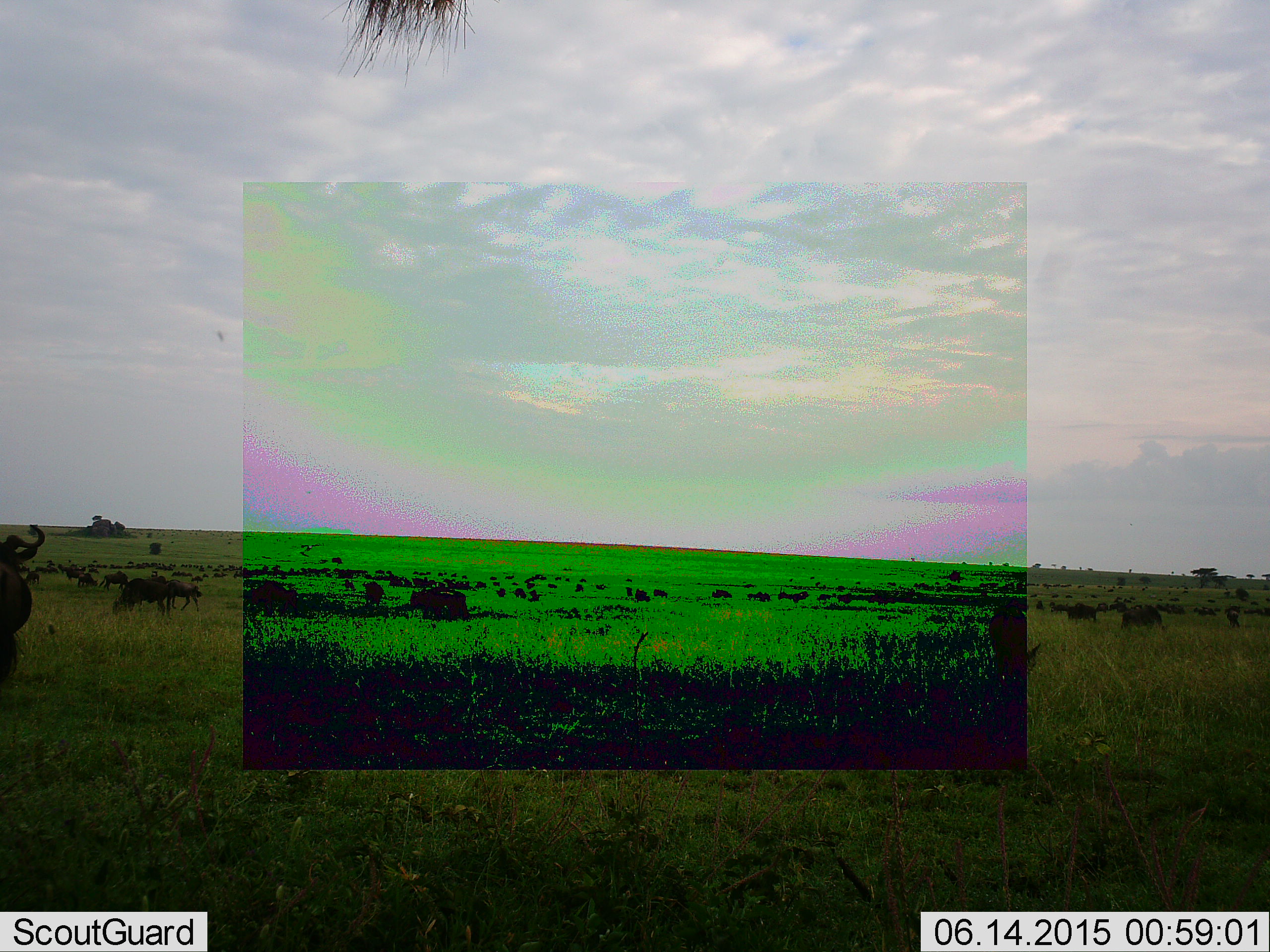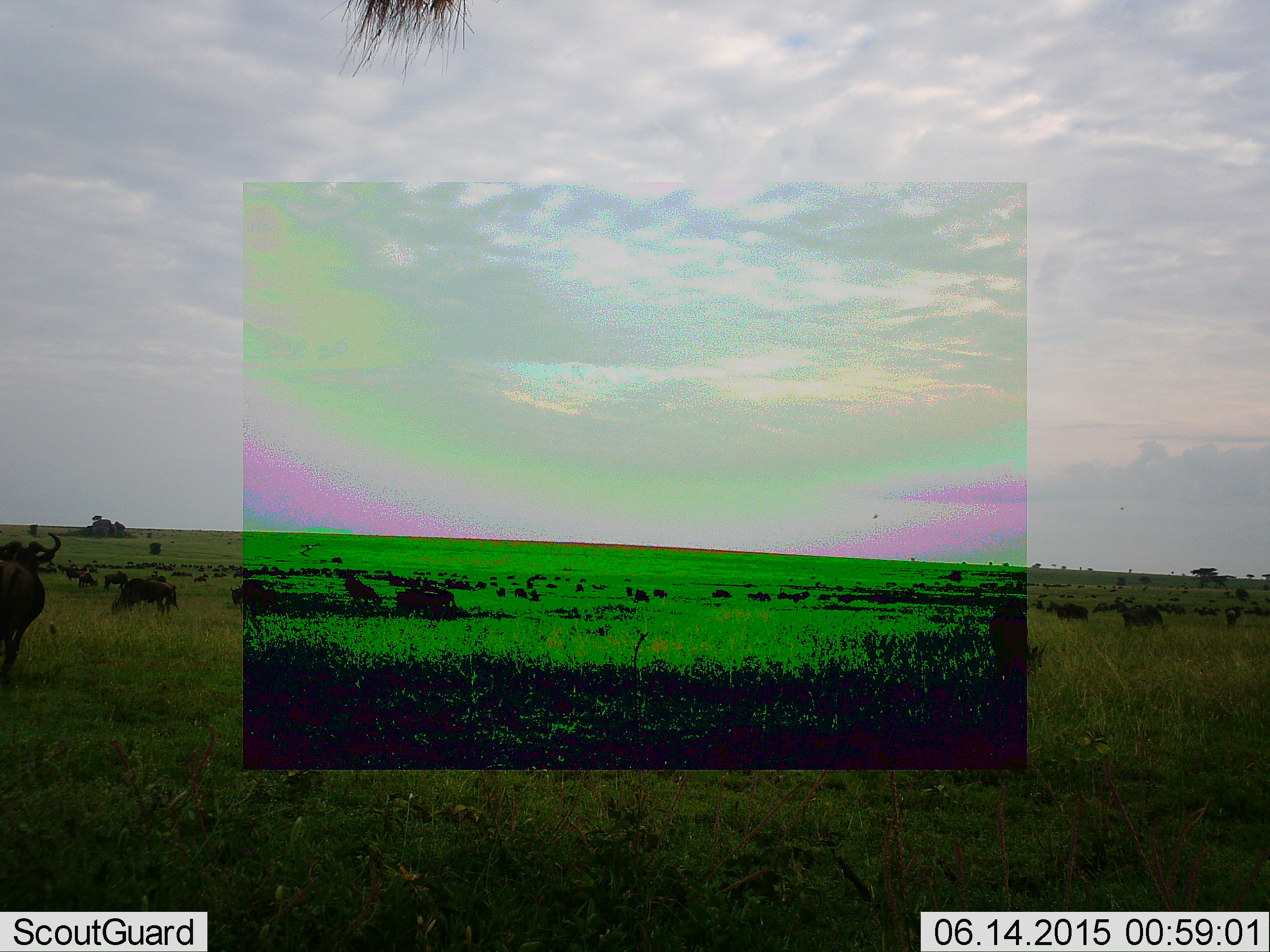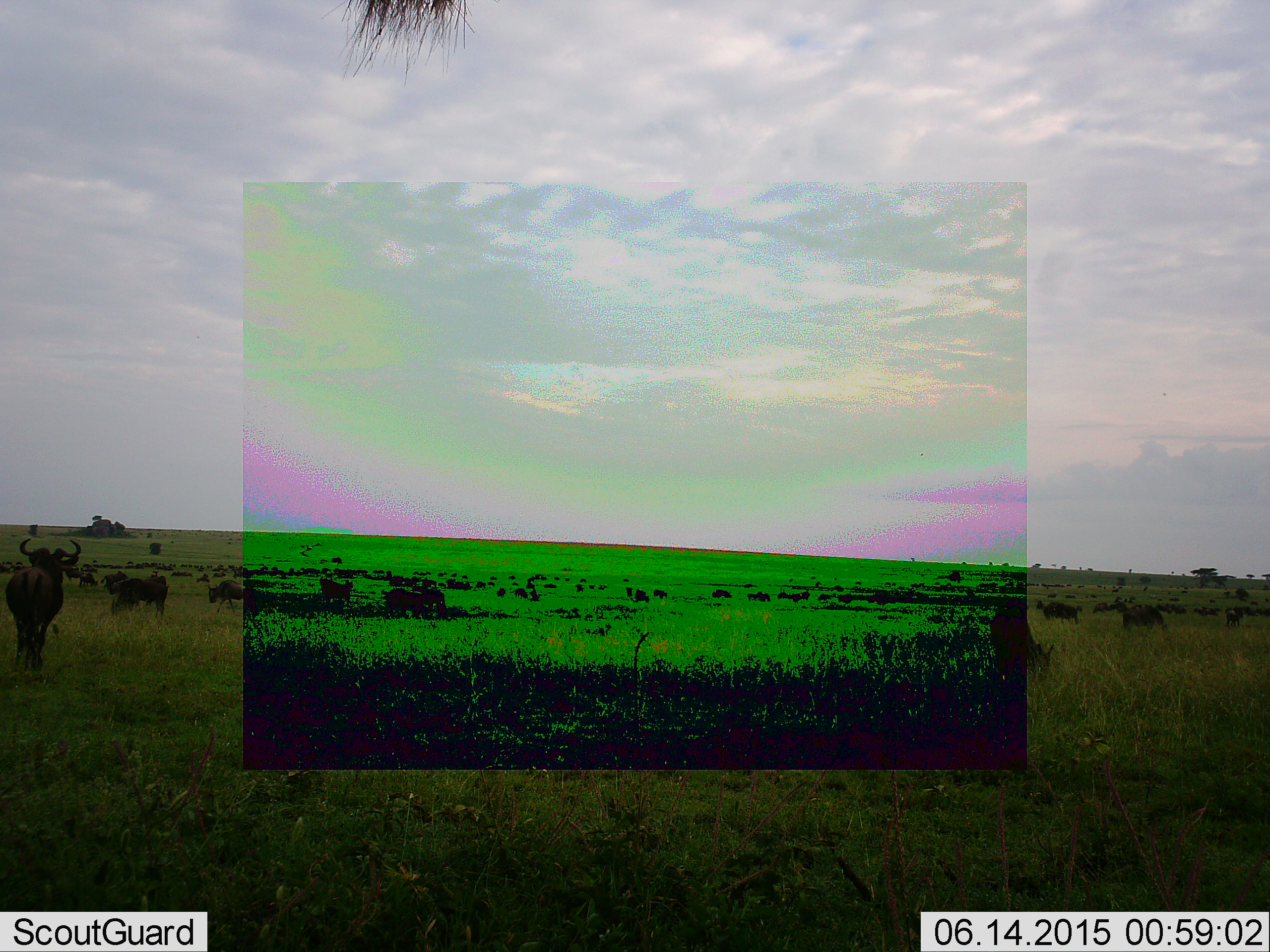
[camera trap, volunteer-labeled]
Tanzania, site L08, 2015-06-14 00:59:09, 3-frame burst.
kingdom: Animalia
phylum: Chordata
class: Mammalia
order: Artiodactyla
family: Bovidae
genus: Connochaetes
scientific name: Connochaetes taurinus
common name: blue wildebeest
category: wildebeest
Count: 11-50.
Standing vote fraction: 70%.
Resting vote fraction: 20%.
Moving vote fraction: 90%.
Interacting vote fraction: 10%.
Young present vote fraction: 0%.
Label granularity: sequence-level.